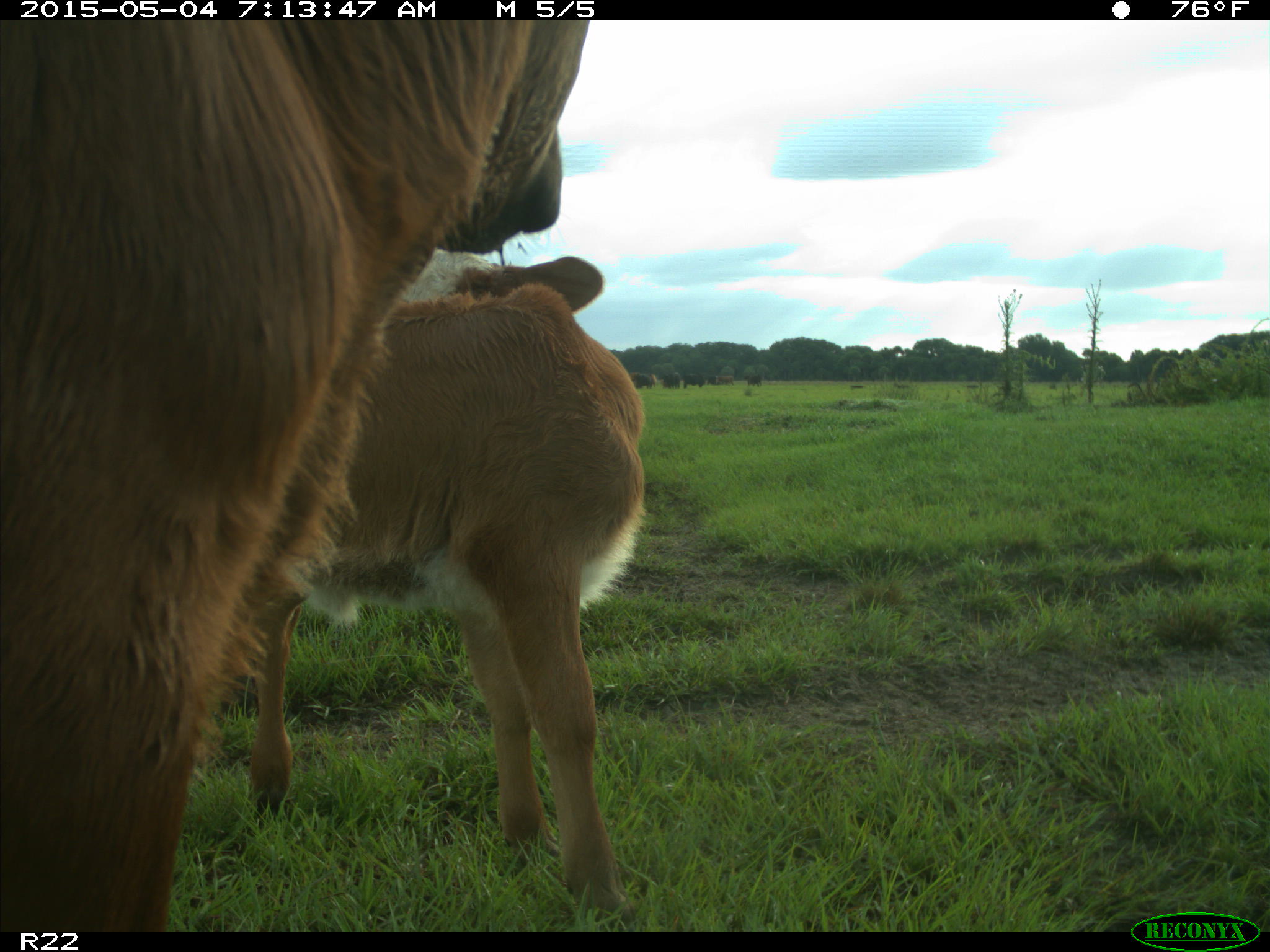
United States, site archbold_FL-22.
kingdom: Animalia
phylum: Chordata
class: Mammalia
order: Artiodactyla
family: Bovidae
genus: Bos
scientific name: Bos taurus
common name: domestic cow